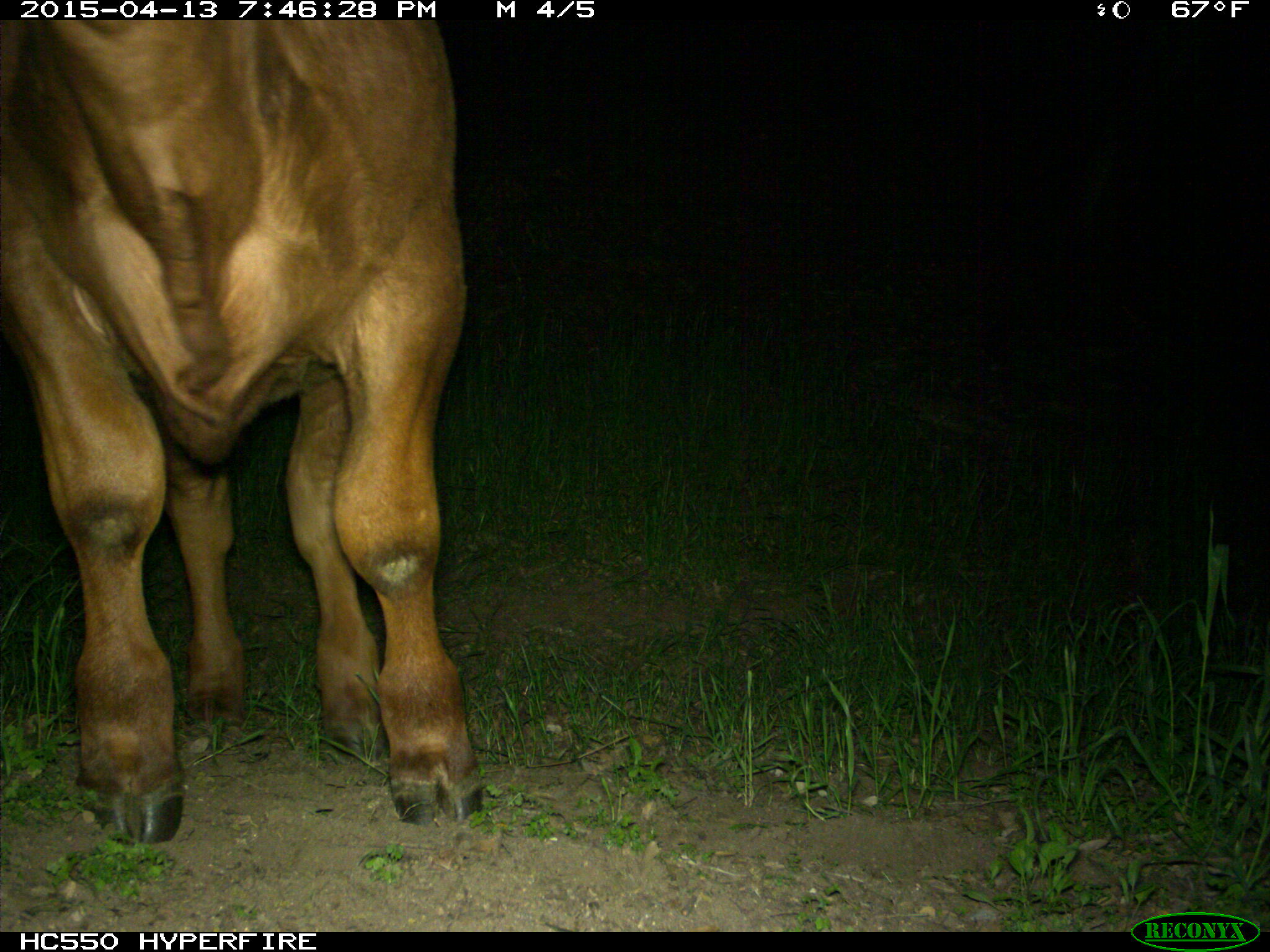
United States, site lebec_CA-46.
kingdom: Animalia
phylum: Chordata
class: Mammalia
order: Artiodactyla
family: Bovidae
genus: Bos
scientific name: Bos taurus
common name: domestic cow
Bos taurus (domestic cow).